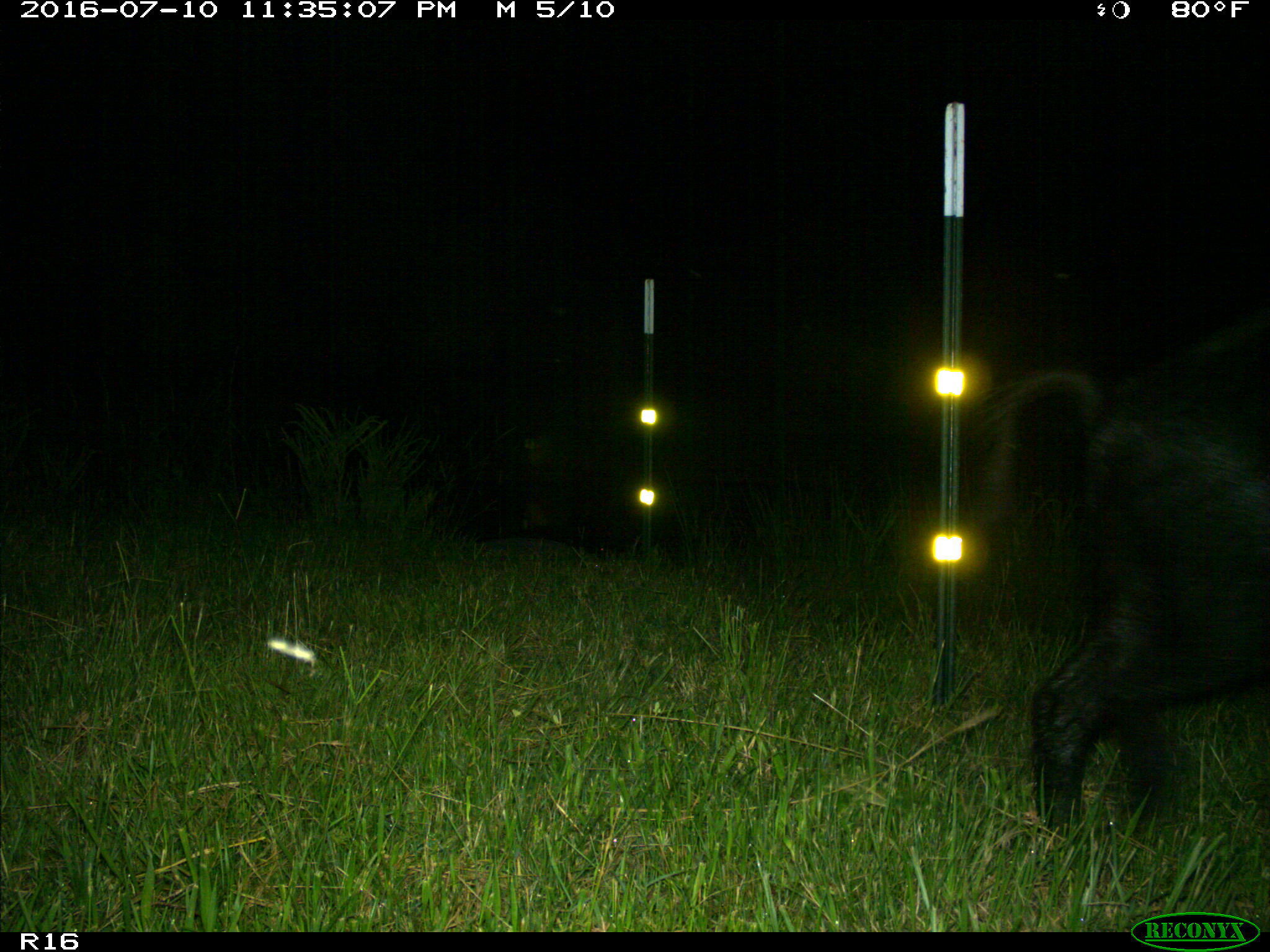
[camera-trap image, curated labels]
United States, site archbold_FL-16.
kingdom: Animalia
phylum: Chordata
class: Mammalia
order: Artiodactyla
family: Suidae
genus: Sus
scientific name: Sus scrofa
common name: wild boar